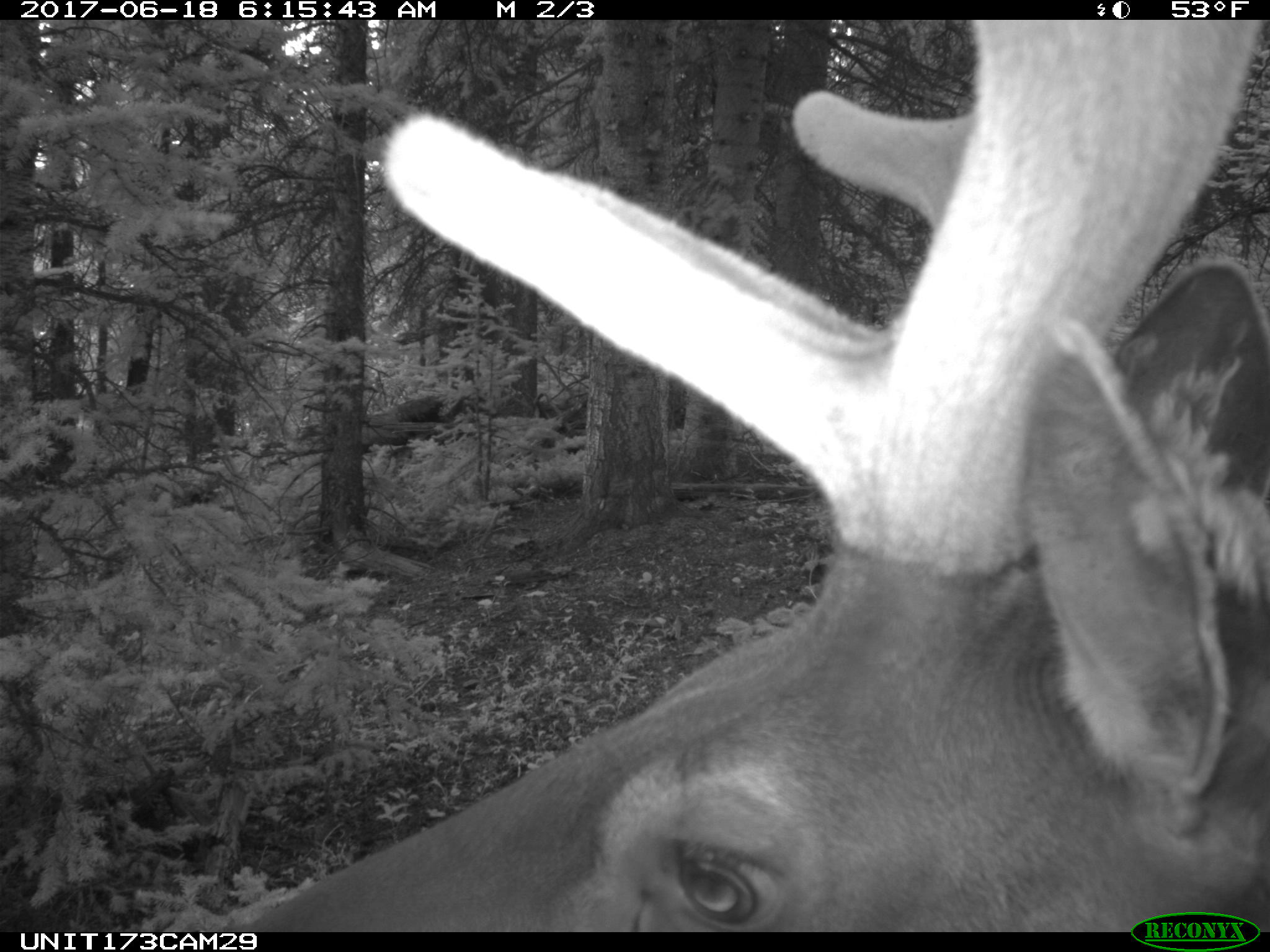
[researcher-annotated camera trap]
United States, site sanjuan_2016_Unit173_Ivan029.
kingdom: Animalia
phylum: Chordata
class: Mammalia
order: Artiodactyla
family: Cervidae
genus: Cervus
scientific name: Cervus elaphus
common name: red deer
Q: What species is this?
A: Cervus elaphus (red deer).